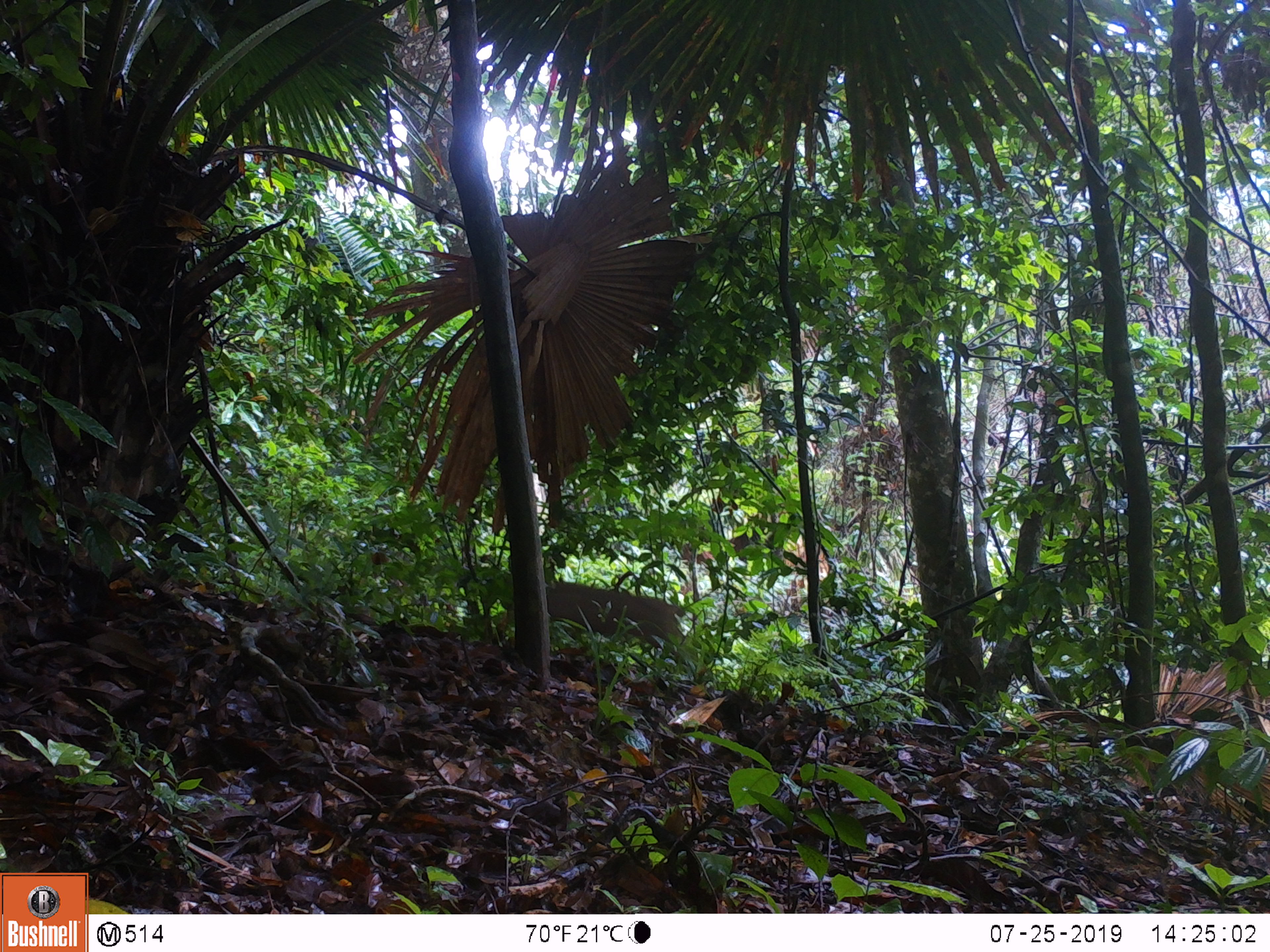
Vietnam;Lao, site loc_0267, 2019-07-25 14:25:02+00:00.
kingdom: Animalia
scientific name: Animalia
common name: animal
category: unidentified animal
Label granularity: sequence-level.